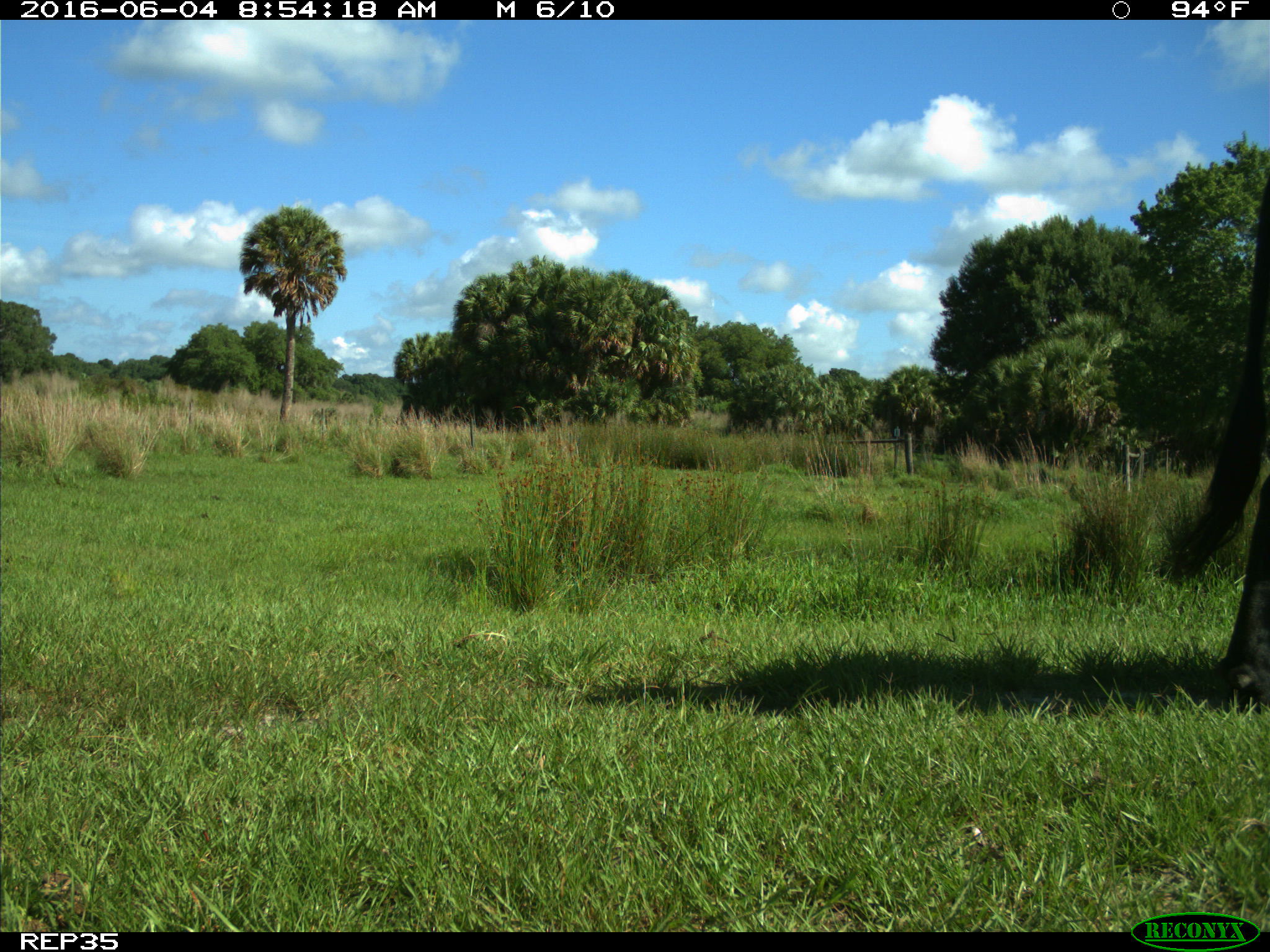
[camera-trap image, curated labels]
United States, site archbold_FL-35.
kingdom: Animalia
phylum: Chordata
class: Mammalia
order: Artiodactyla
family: Bovidae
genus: Bos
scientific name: Bos taurus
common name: domestic cow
Bos taurus (domestic cow).